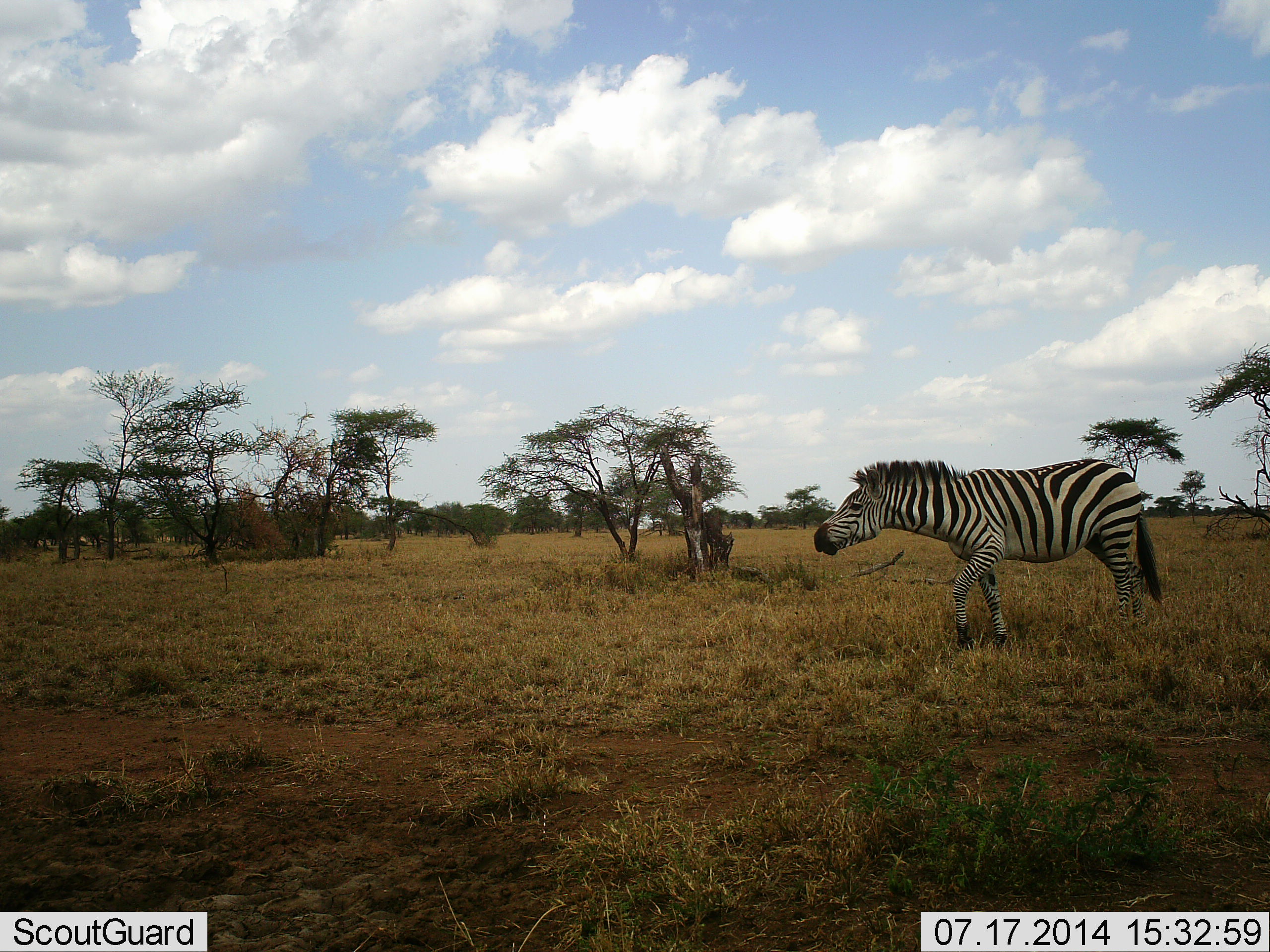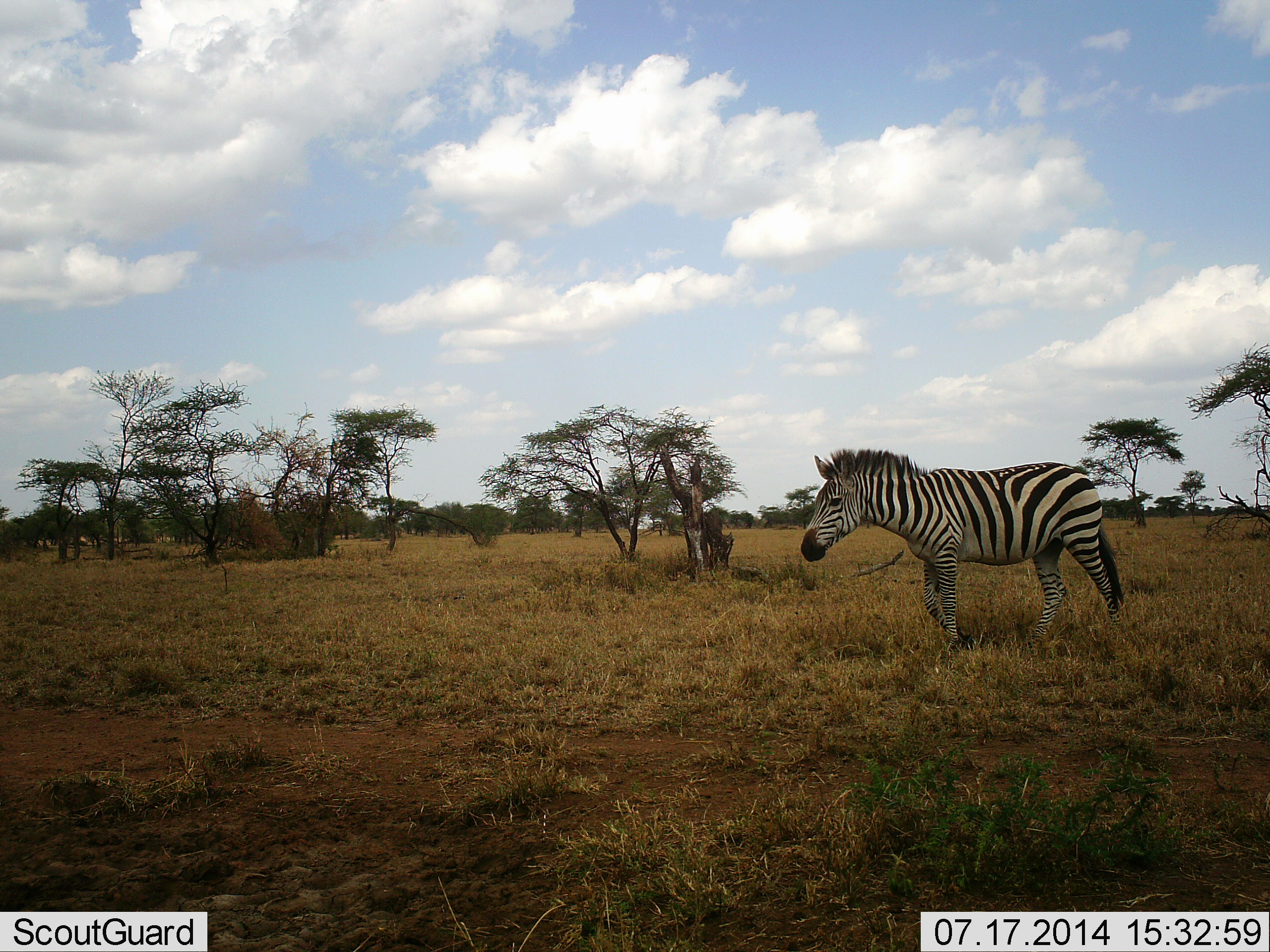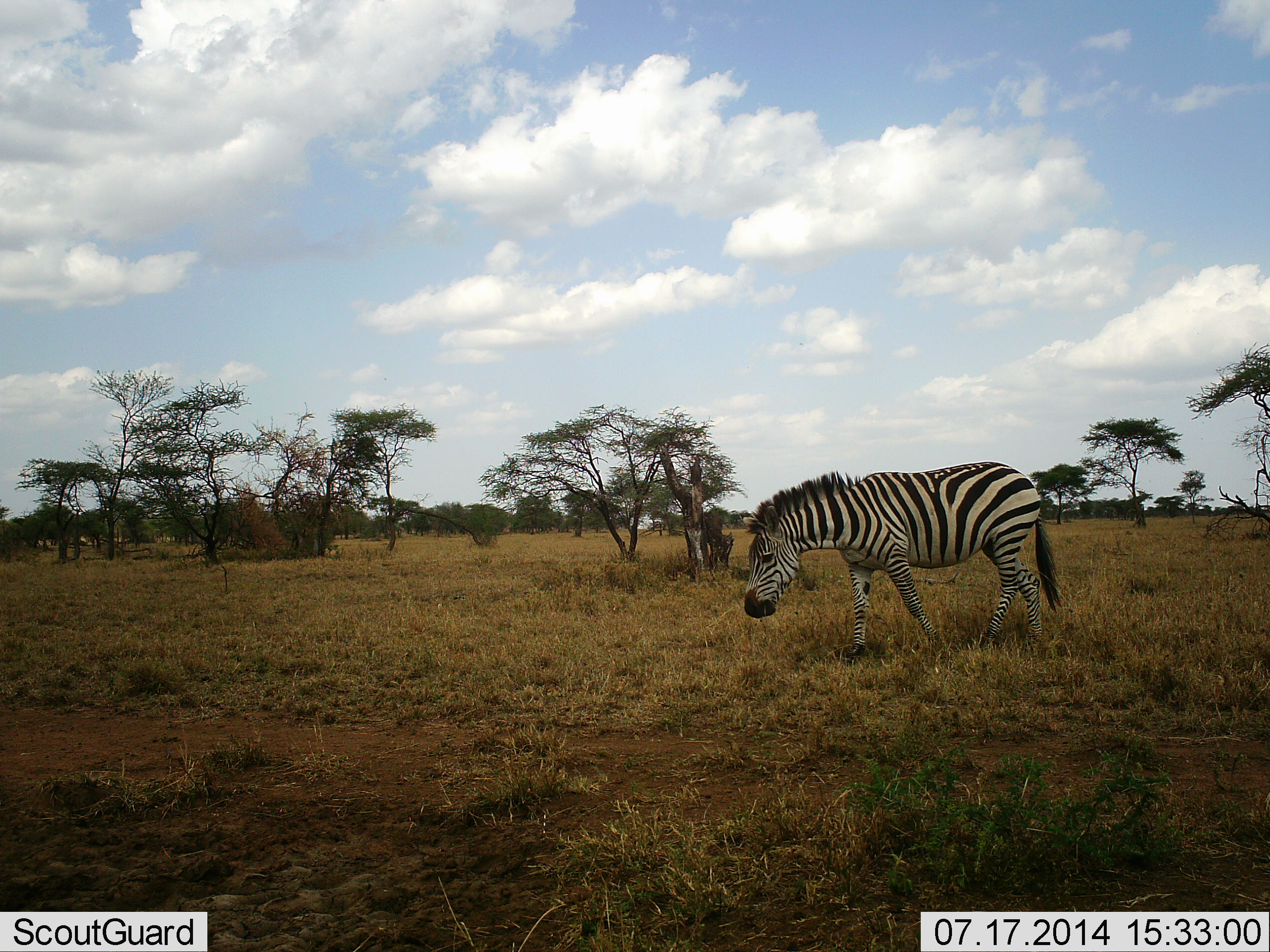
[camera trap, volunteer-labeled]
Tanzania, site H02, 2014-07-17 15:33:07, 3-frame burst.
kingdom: Animalia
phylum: Chordata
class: Mammalia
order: Perissodactyla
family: Equidae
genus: Equus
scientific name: Equus quagga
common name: plains zebra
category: zebra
Zebra (plains zebra) (Equus quagga), count 1. Behavior (volunteer vote fractions): standing 18%, resting 0%, moving 91%, interacting 0%. Young present (vote fraction): 0%. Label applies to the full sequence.